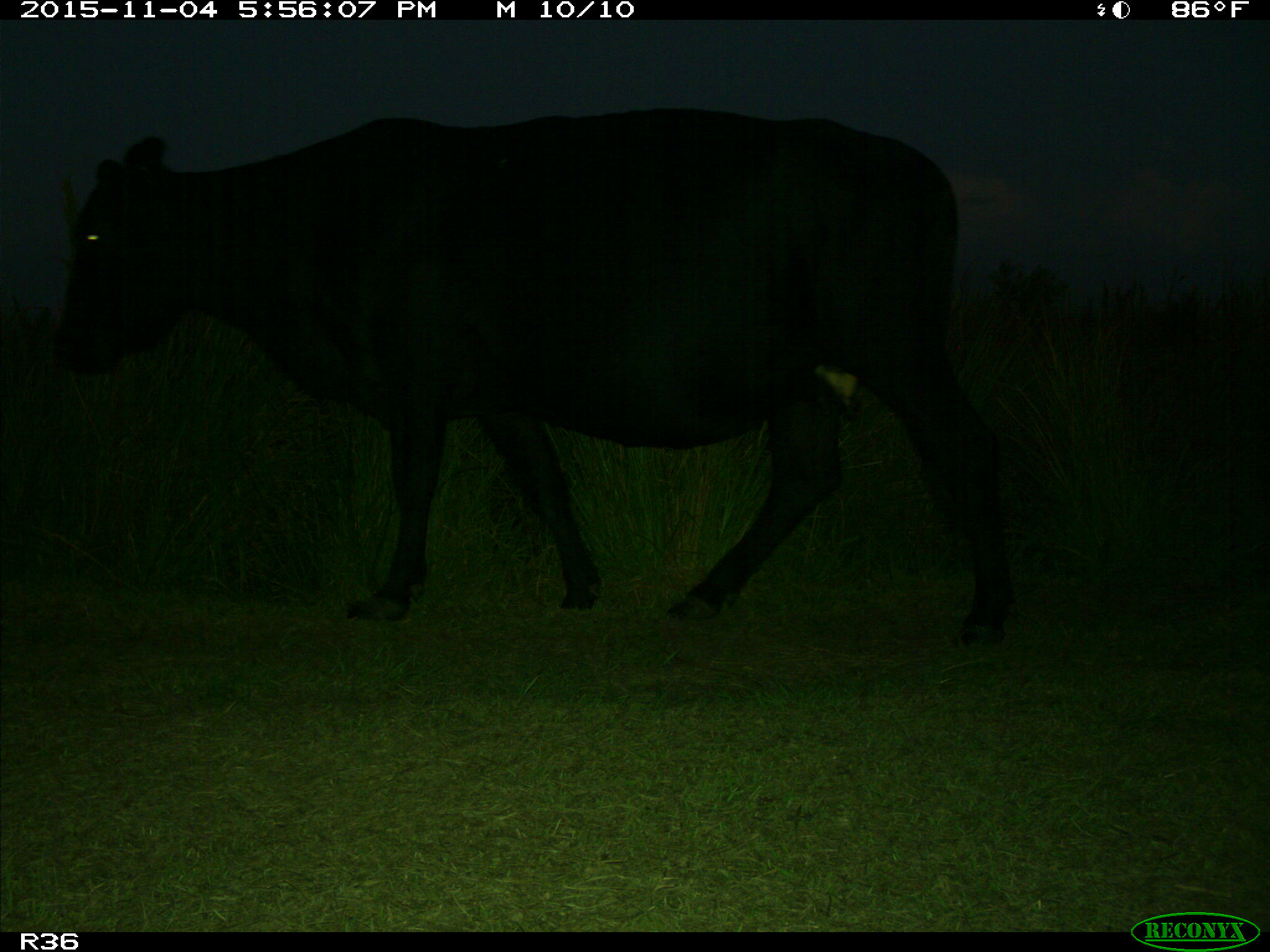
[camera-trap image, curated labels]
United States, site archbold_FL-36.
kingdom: Animalia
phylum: Chordata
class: Mammalia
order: Artiodactyla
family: Bovidae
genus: Bos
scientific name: Bos taurus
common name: domestic cow